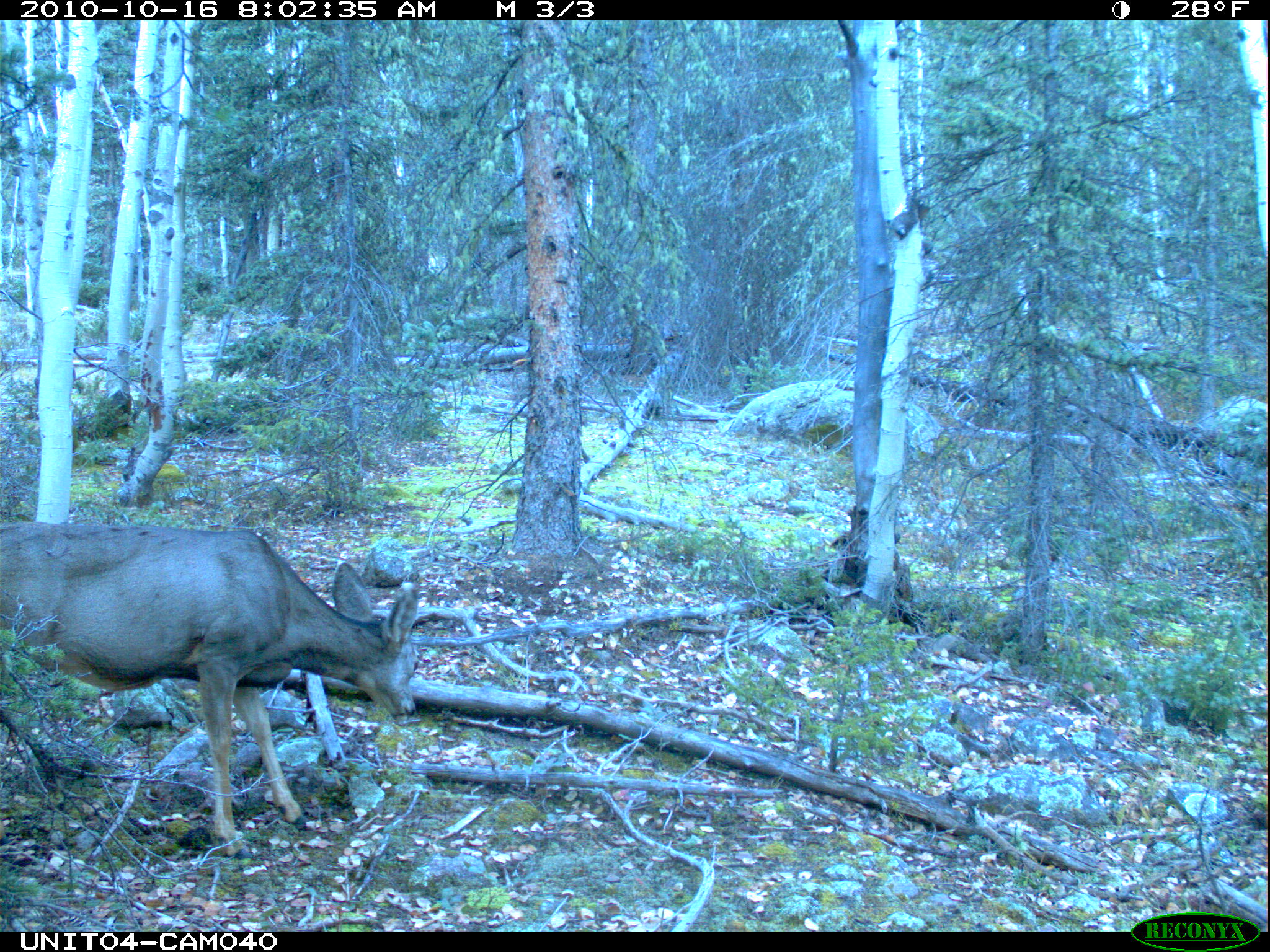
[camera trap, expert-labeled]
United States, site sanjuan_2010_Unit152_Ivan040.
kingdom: Animalia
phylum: Chordata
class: Mammalia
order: Artiodactyla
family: Cervidae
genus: Odocoileus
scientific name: Odocoileus hemionus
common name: mule deer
Odocoileus hemionus (mule deer).